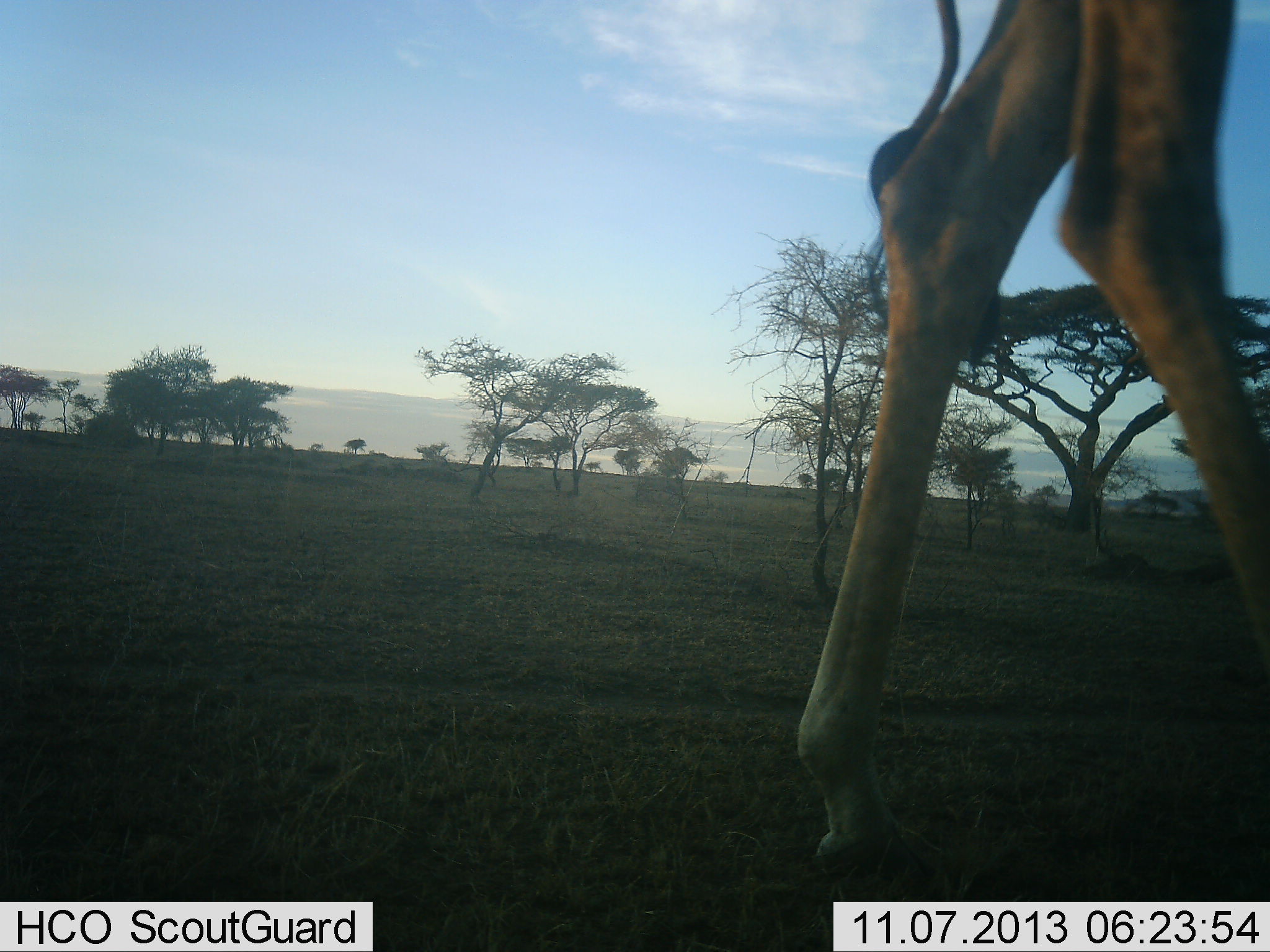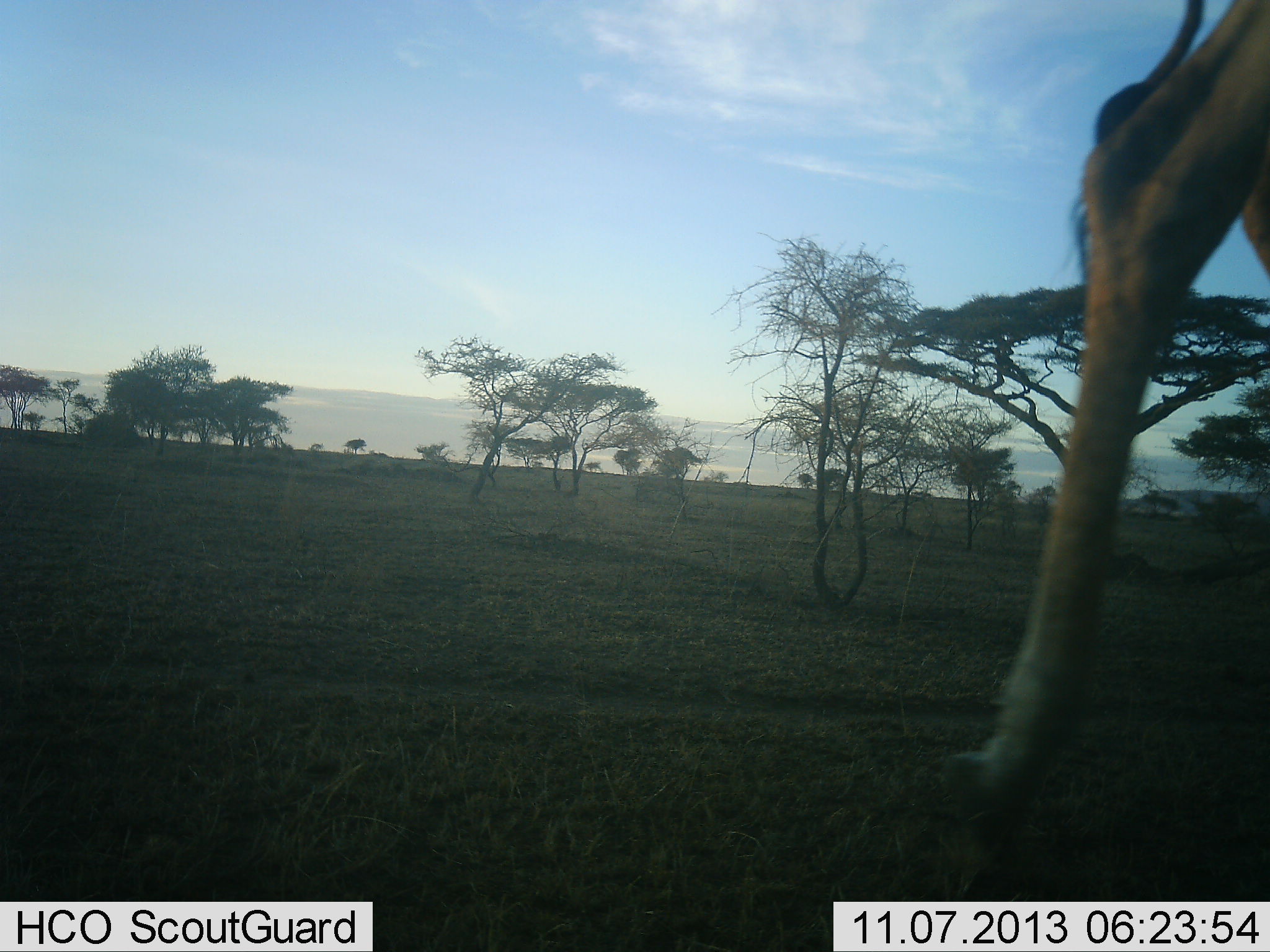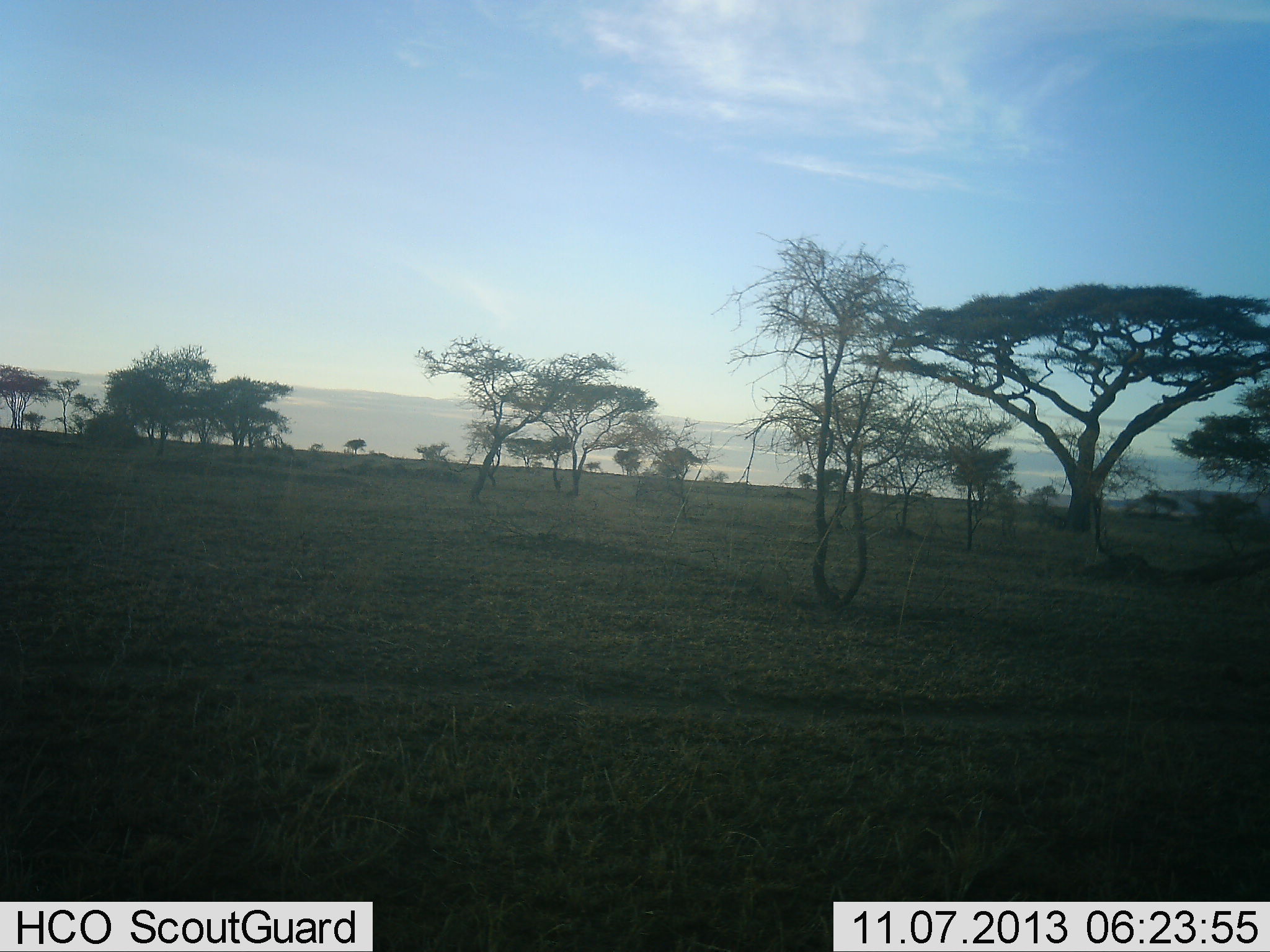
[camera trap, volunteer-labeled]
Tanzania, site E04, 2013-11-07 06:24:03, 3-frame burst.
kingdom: Animalia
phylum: Chordata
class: Mammalia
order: Artiodactyla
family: Giraffidae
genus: Giraffa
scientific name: Giraffa camelopardalis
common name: giraffe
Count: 1.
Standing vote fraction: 10%.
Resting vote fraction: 0%.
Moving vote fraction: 90%.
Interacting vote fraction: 0%.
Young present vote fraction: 0%.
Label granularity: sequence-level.